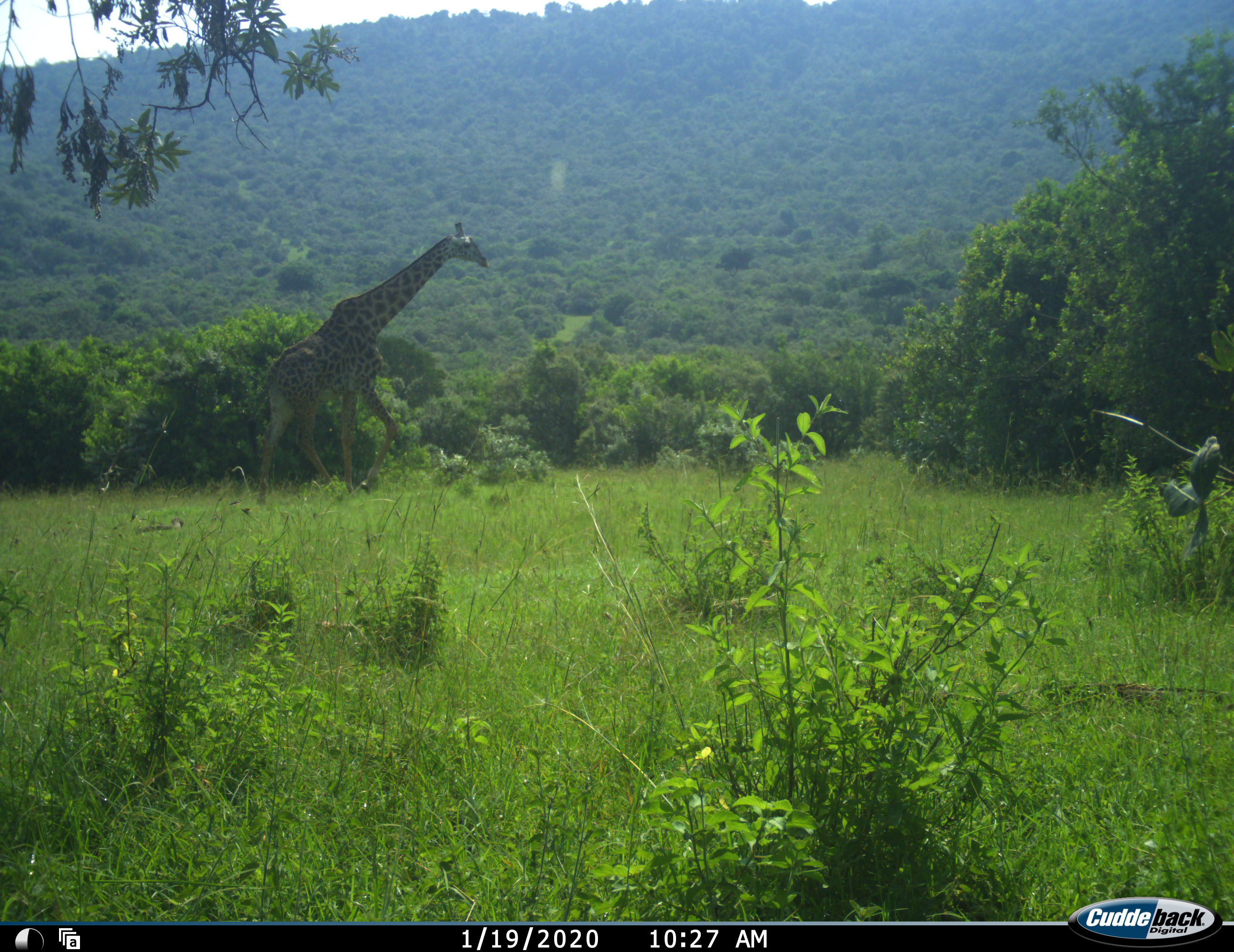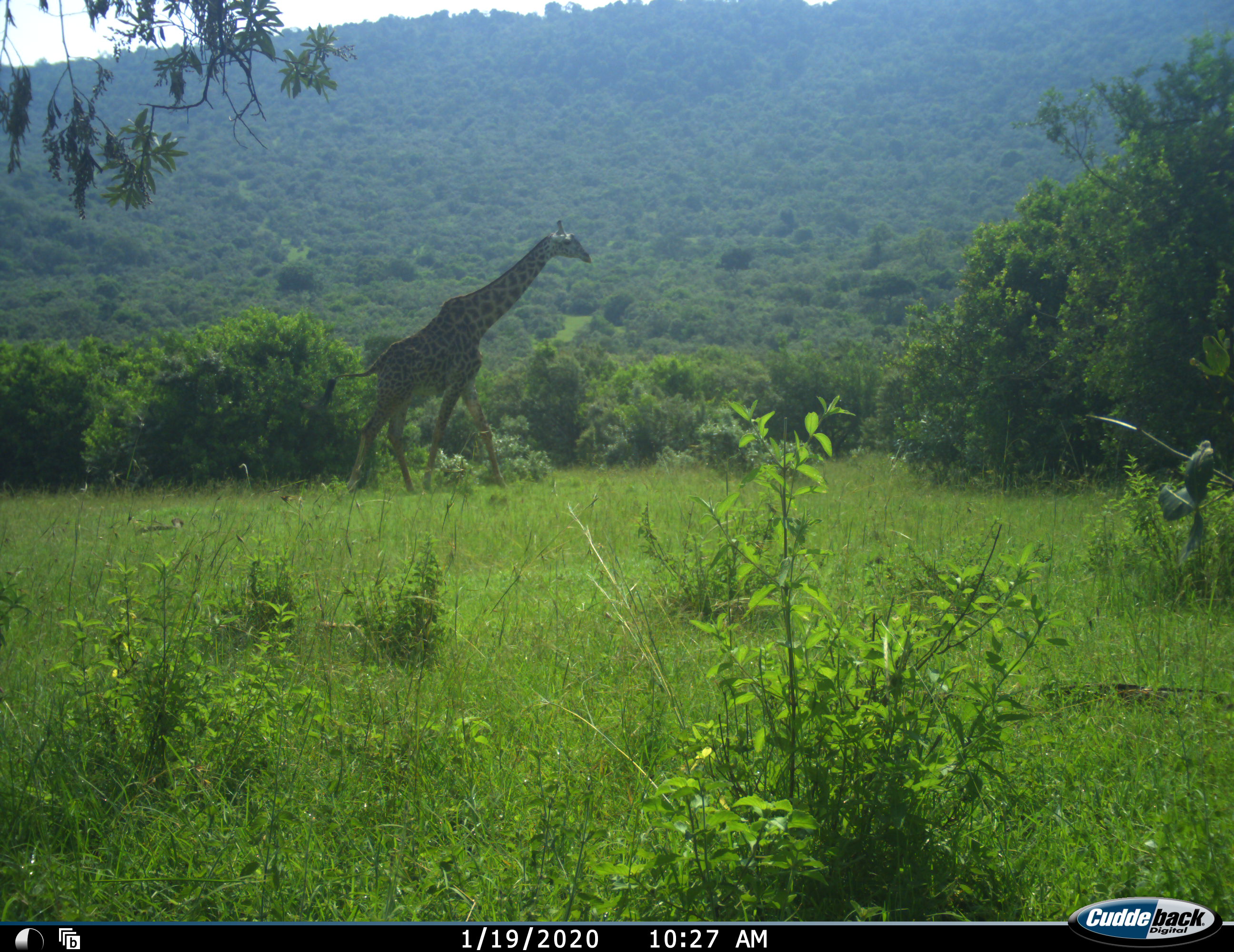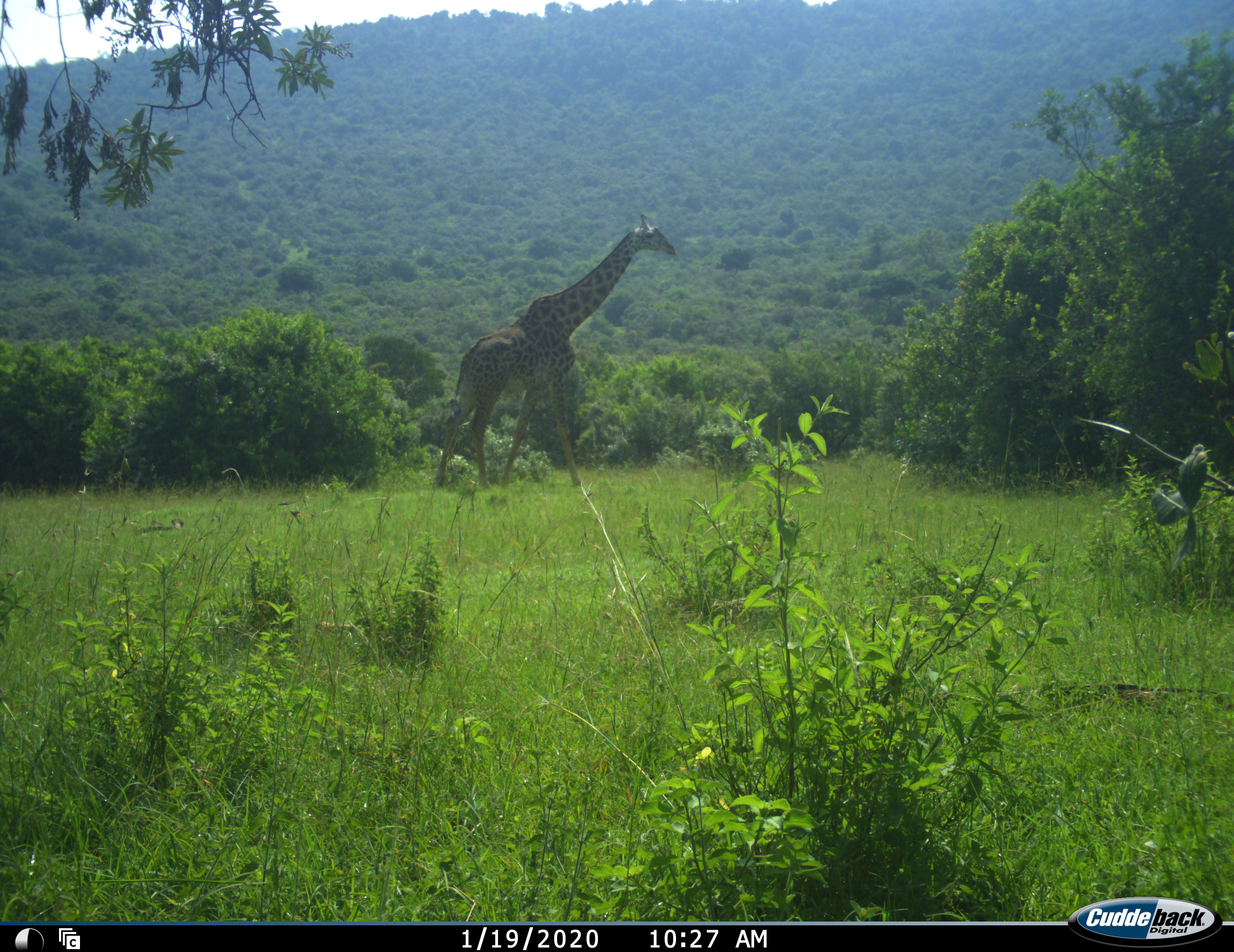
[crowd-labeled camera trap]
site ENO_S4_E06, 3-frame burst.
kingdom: Animalia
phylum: Chordata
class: Mammalia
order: Artiodactyla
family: Giraffidae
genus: Giraffa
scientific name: Giraffa camelopardalis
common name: giraffe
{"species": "giraffe (Giraffa camelopardalis)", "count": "1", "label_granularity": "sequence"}